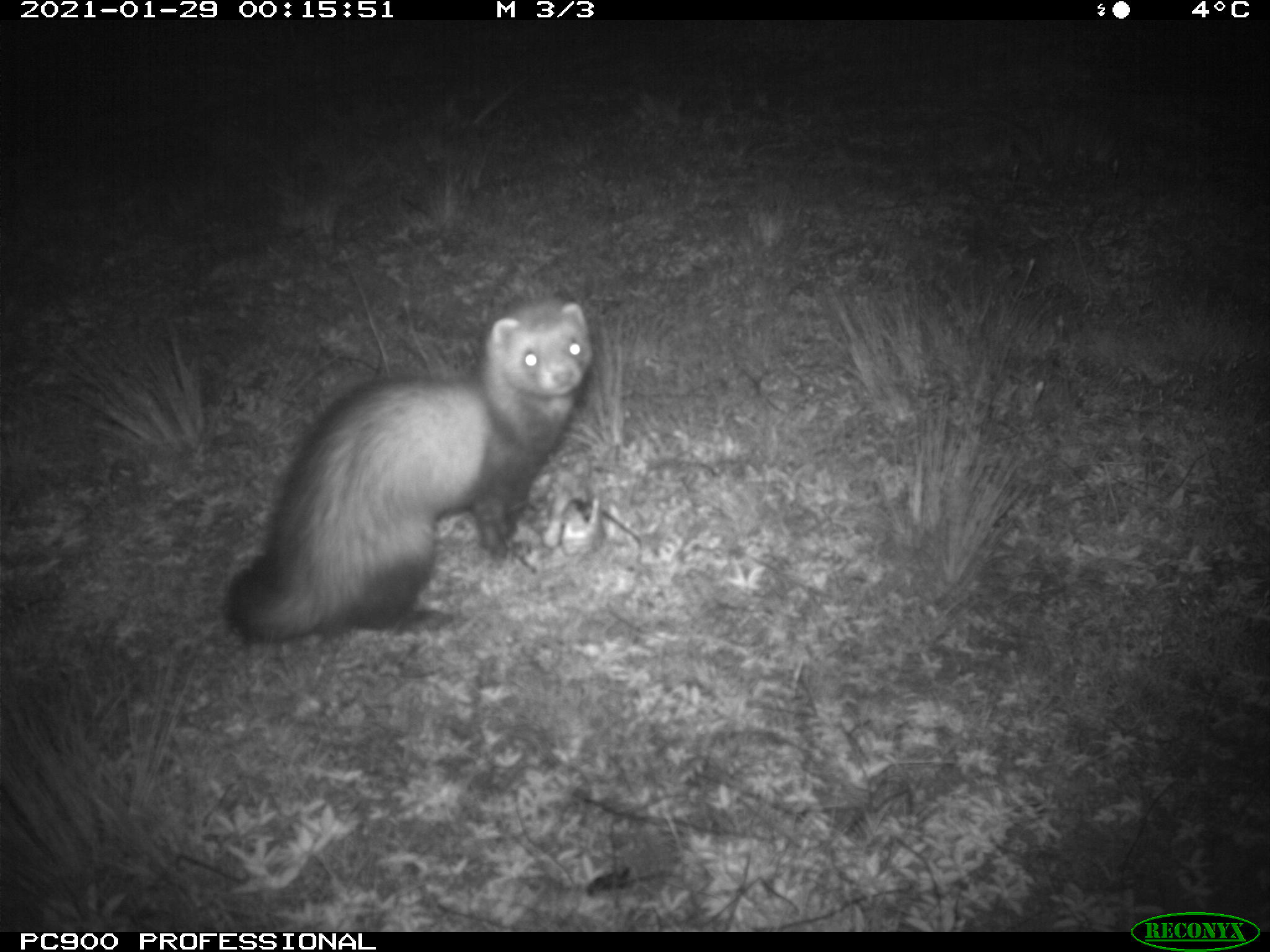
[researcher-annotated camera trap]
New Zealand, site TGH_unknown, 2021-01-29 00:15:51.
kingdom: Animalia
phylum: Chordata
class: Mammalia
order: Carnivora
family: Mustelidae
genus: Mustela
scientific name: Mustela furo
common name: ferret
Ferret (Mustela furo).